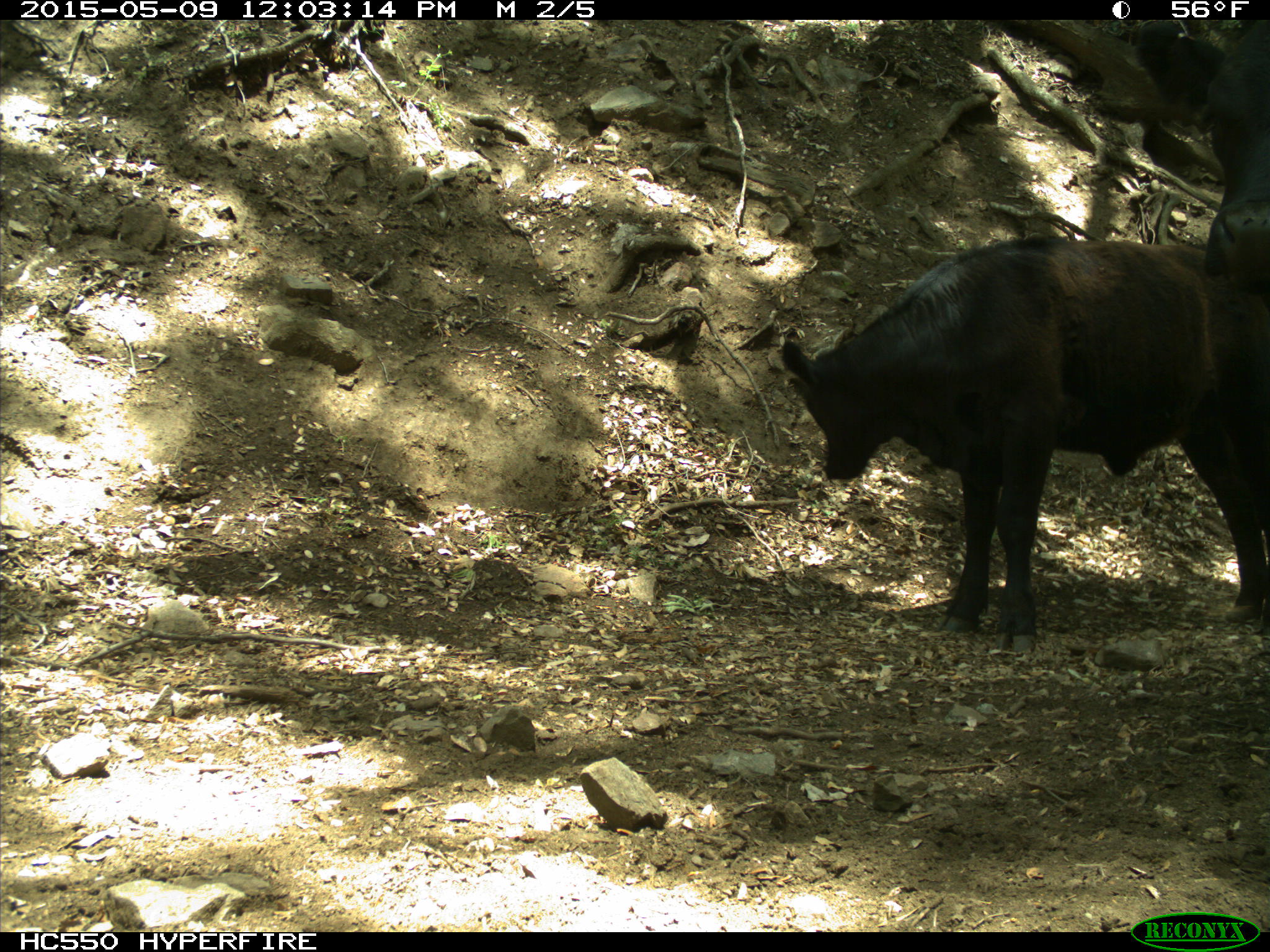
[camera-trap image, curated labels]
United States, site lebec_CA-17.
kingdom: Animalia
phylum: Chordata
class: Mammalia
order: Artiodactyla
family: Bovidae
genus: Bos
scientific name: Bos taurus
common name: domestic cow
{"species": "Bos taurus (domestic cow)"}